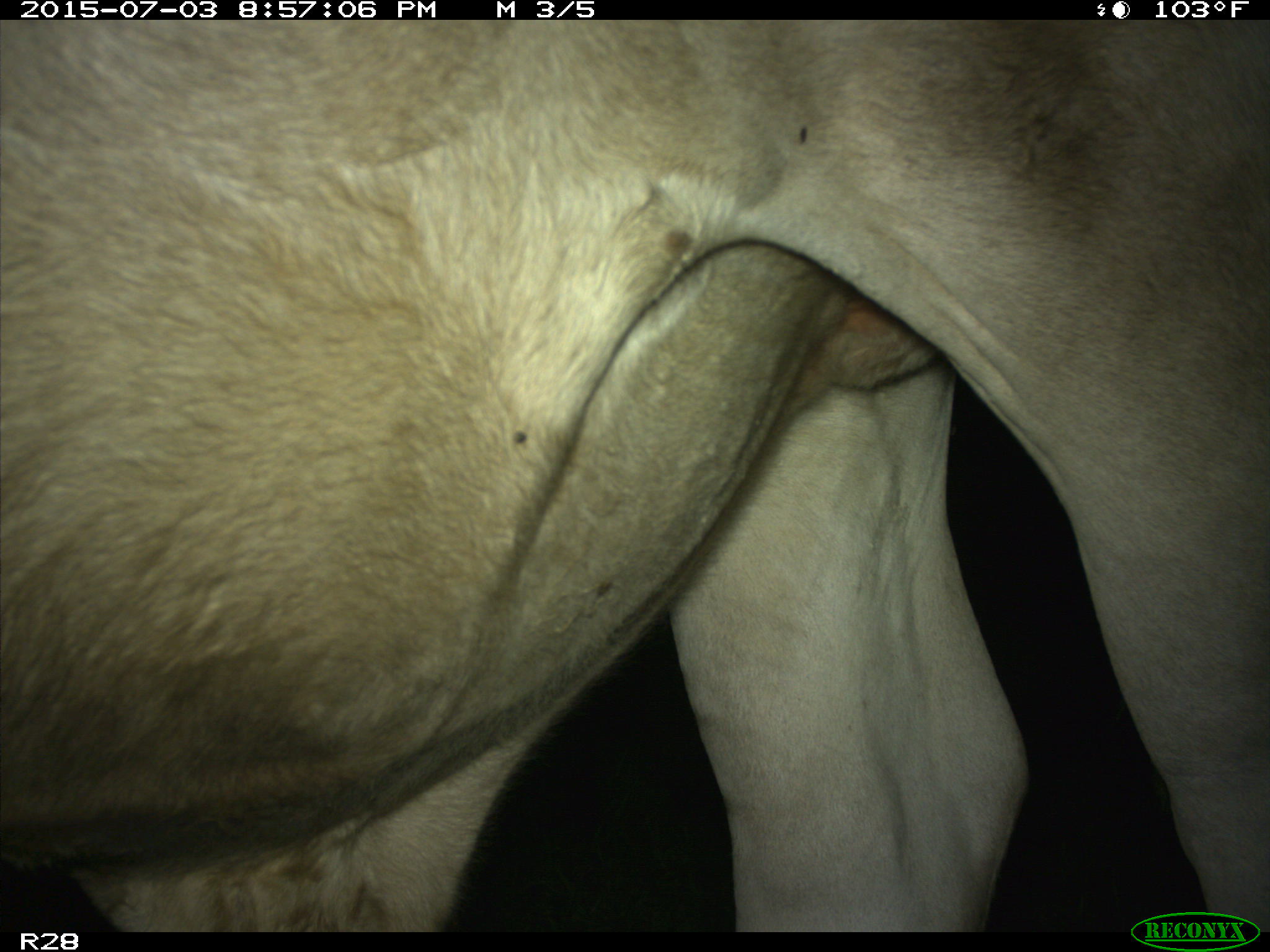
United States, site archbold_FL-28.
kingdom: Animalia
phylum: Chordata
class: Mammalia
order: Artiodactyla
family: Bovidae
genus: Bos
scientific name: Bos taurus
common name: domestic cow